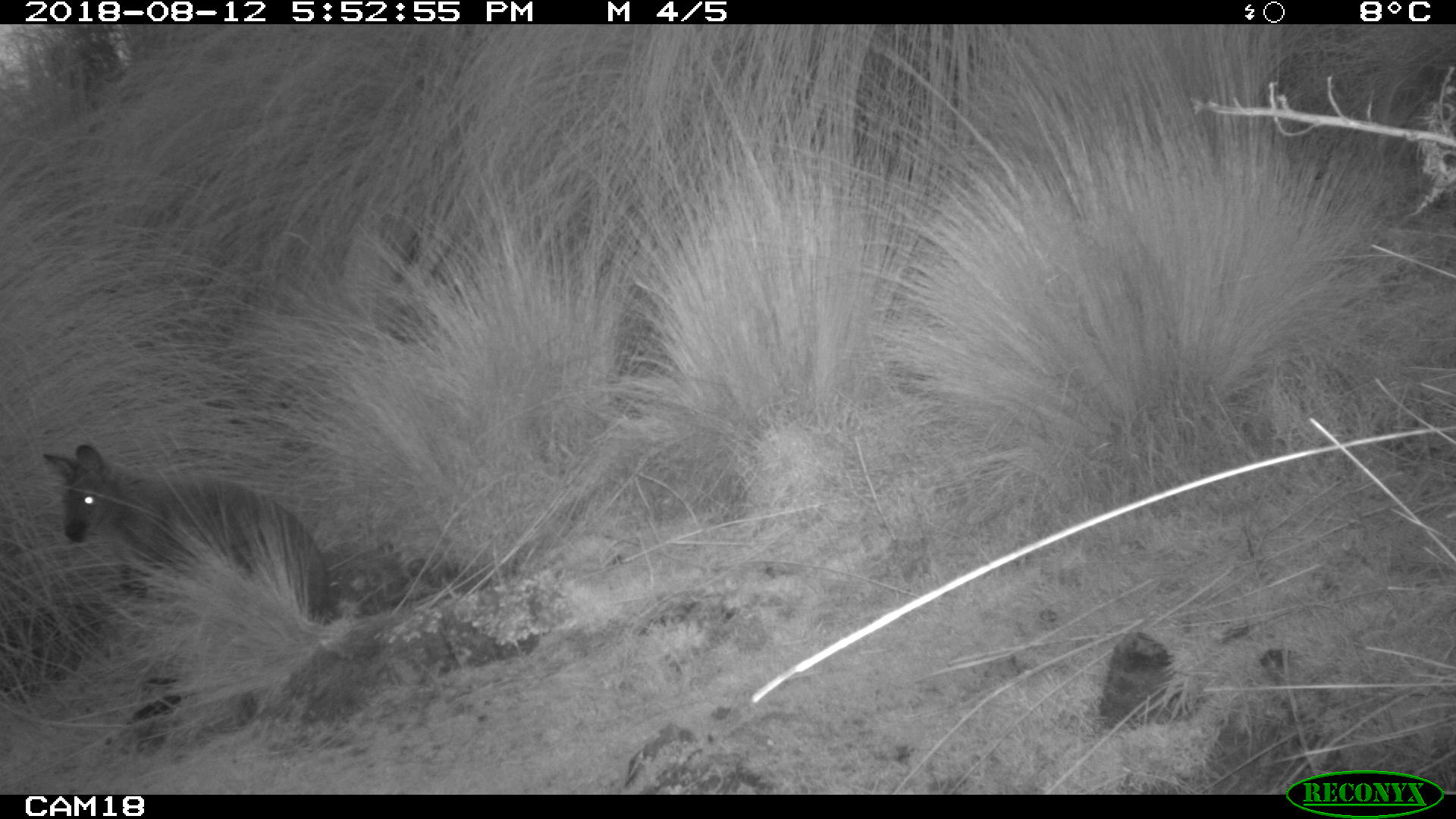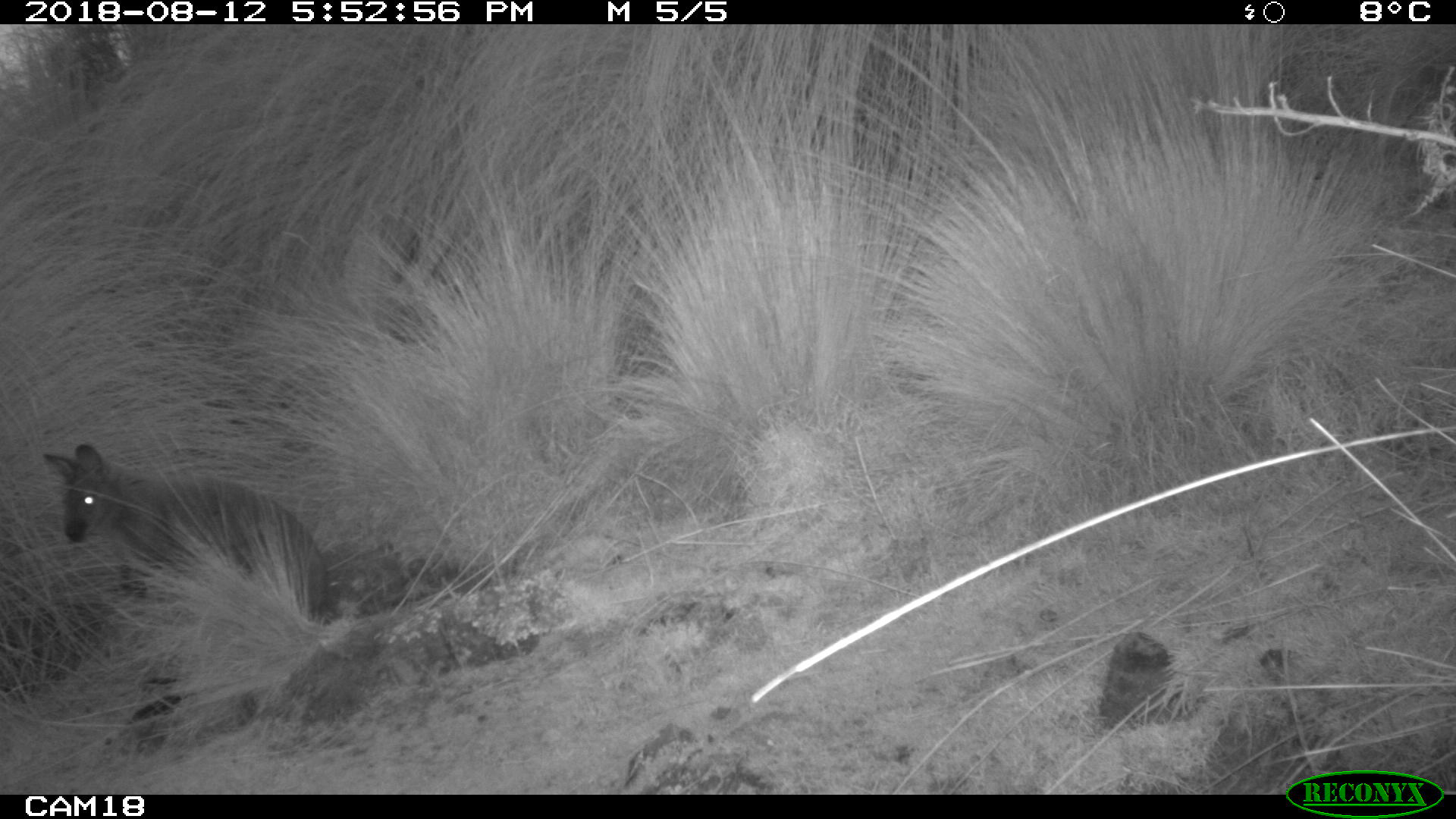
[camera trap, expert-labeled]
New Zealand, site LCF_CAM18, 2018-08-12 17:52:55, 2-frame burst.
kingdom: Animalia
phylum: Chordata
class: Mammalia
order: Diprotodontia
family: Macropodidae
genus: Notamacropus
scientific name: Notamacropus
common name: wallaby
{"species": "wallaby (Notamacropus)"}